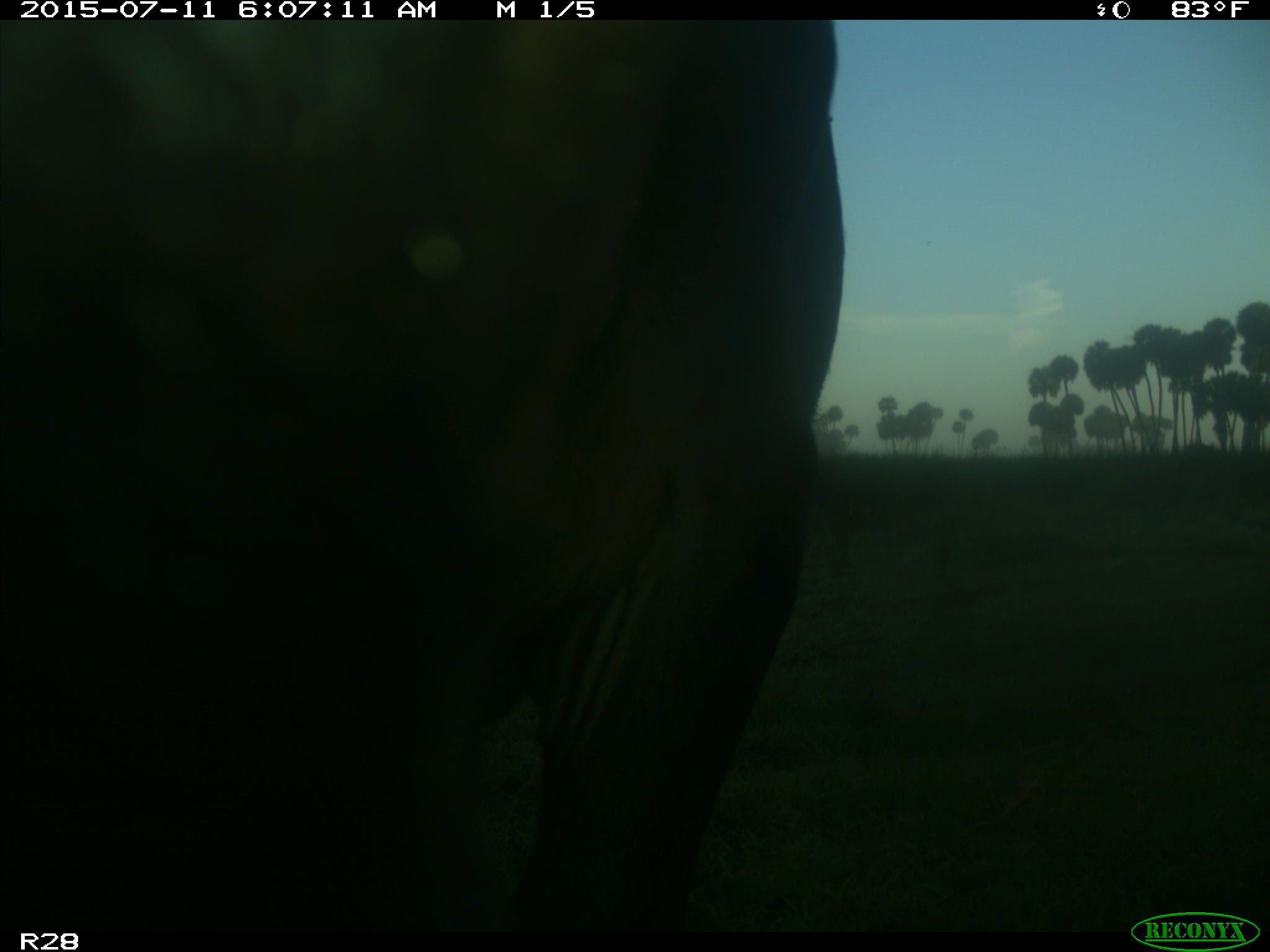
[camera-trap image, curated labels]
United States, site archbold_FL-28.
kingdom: Animalia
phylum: Chordata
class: Mammalia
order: Artiodactyla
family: Bovidae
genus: Bos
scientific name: Bos taurus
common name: domestic cow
Bos taurus (domestic cow).